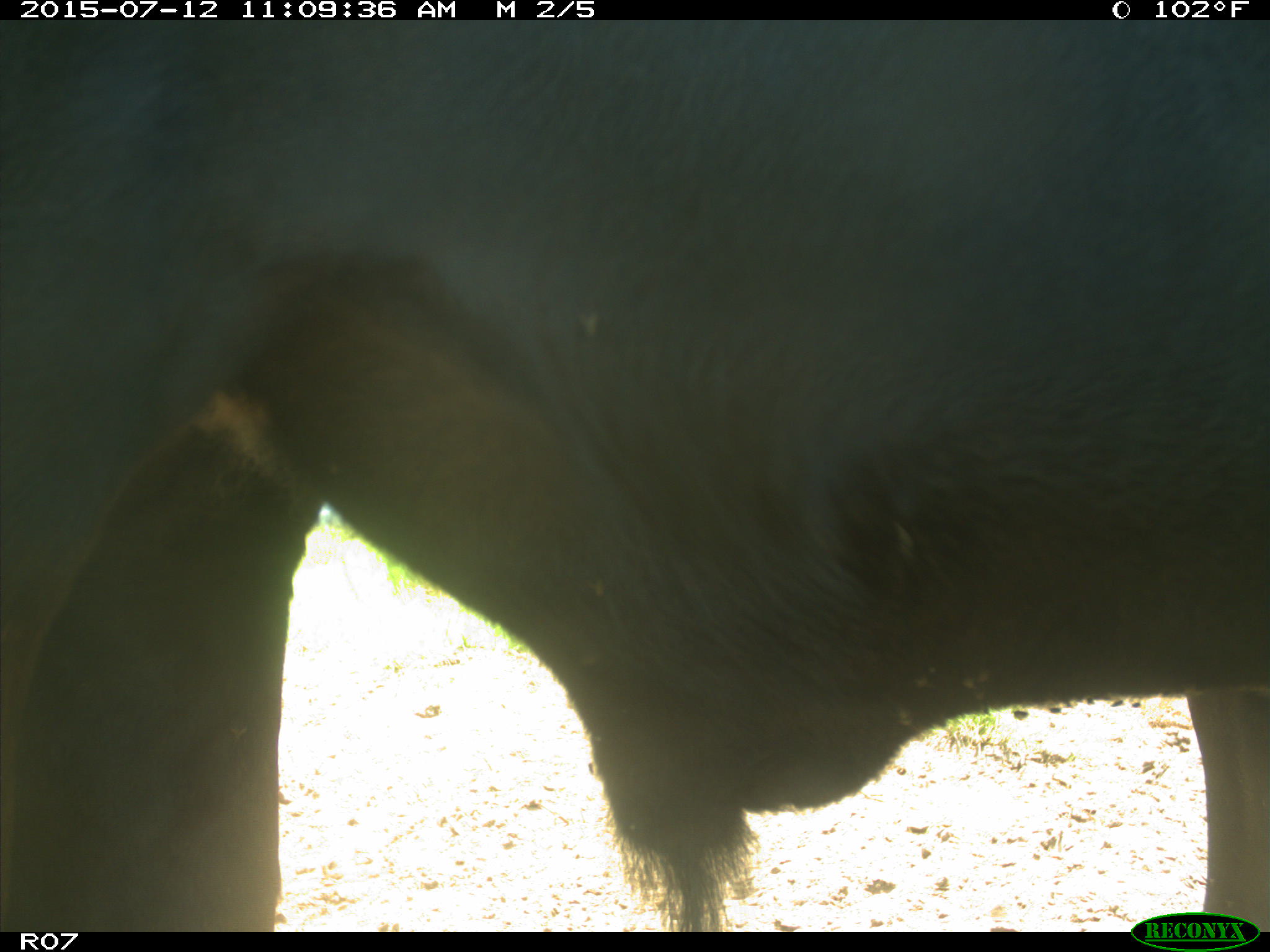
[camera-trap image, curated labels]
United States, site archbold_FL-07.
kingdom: Animalia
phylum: Chordata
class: Mammalia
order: Artiodactyla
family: Bovidae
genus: Bos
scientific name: Bos taurus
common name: domestic cow